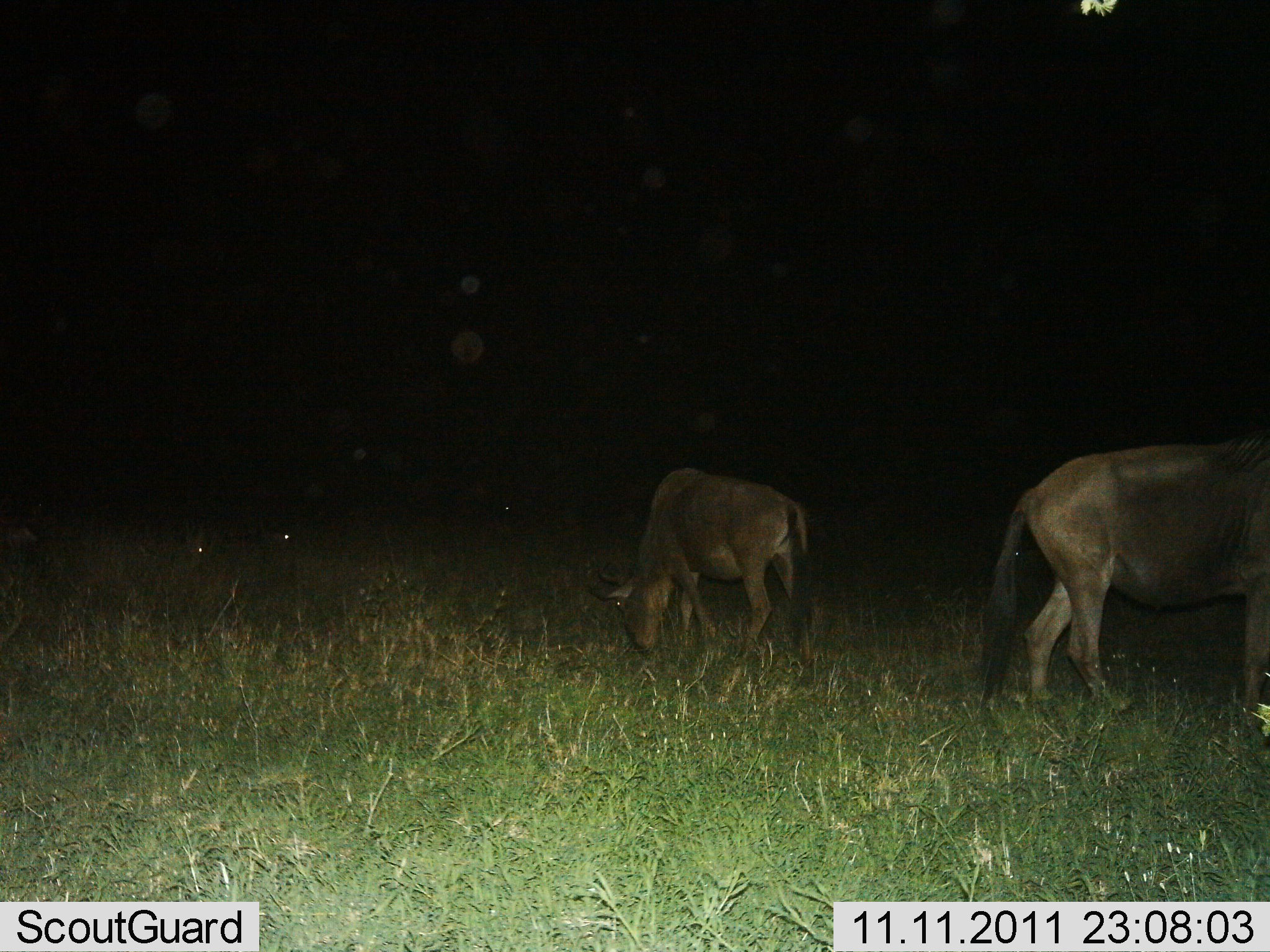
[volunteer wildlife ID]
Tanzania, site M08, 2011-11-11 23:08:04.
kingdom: Animalia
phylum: Chordata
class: Mammalia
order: Artiodactyla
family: Bovidae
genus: Connochaetes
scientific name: Connochaetes taurinus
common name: blue wildebeest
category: wildebeest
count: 2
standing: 64%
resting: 0%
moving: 9%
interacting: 0%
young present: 18%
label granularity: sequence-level